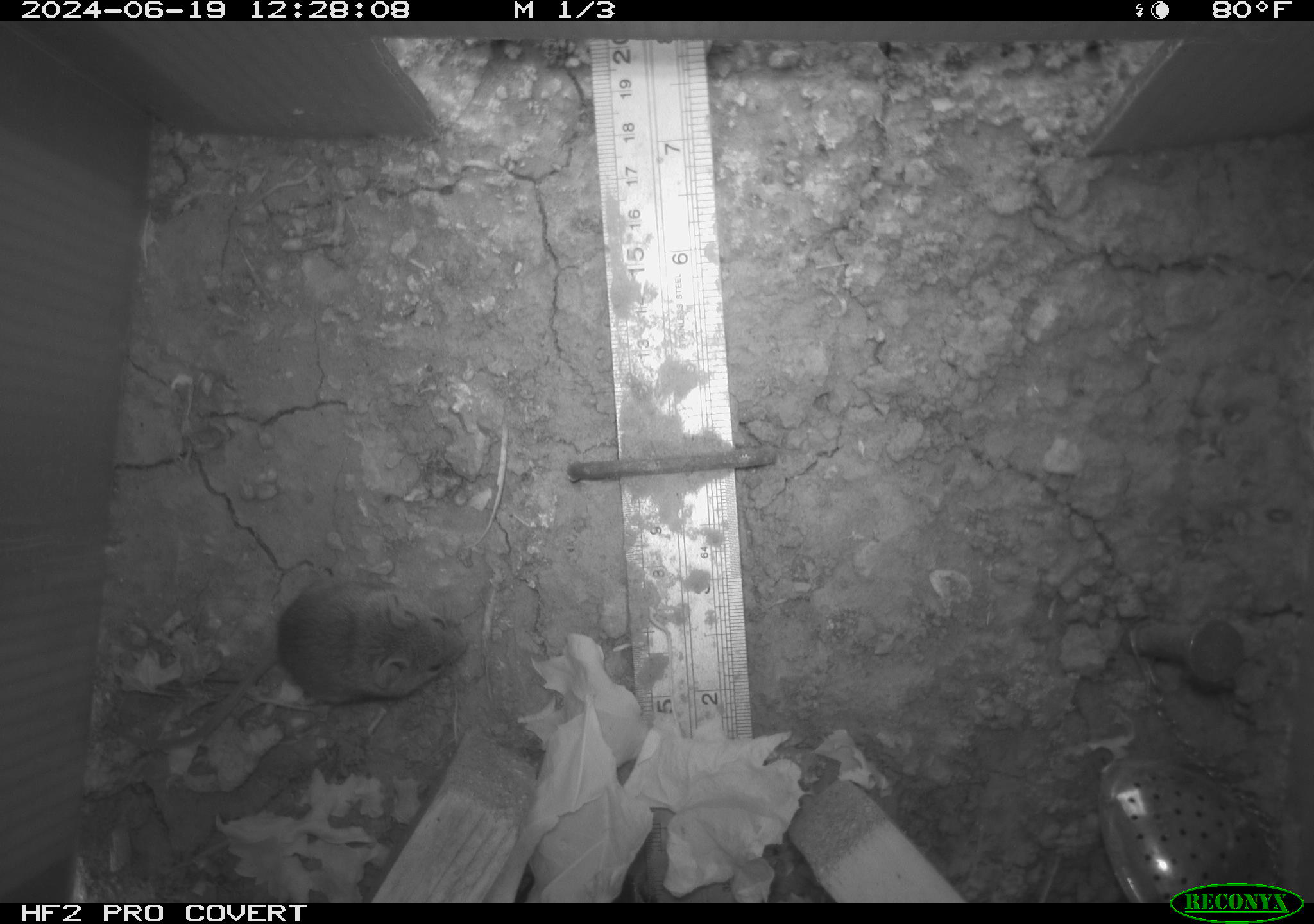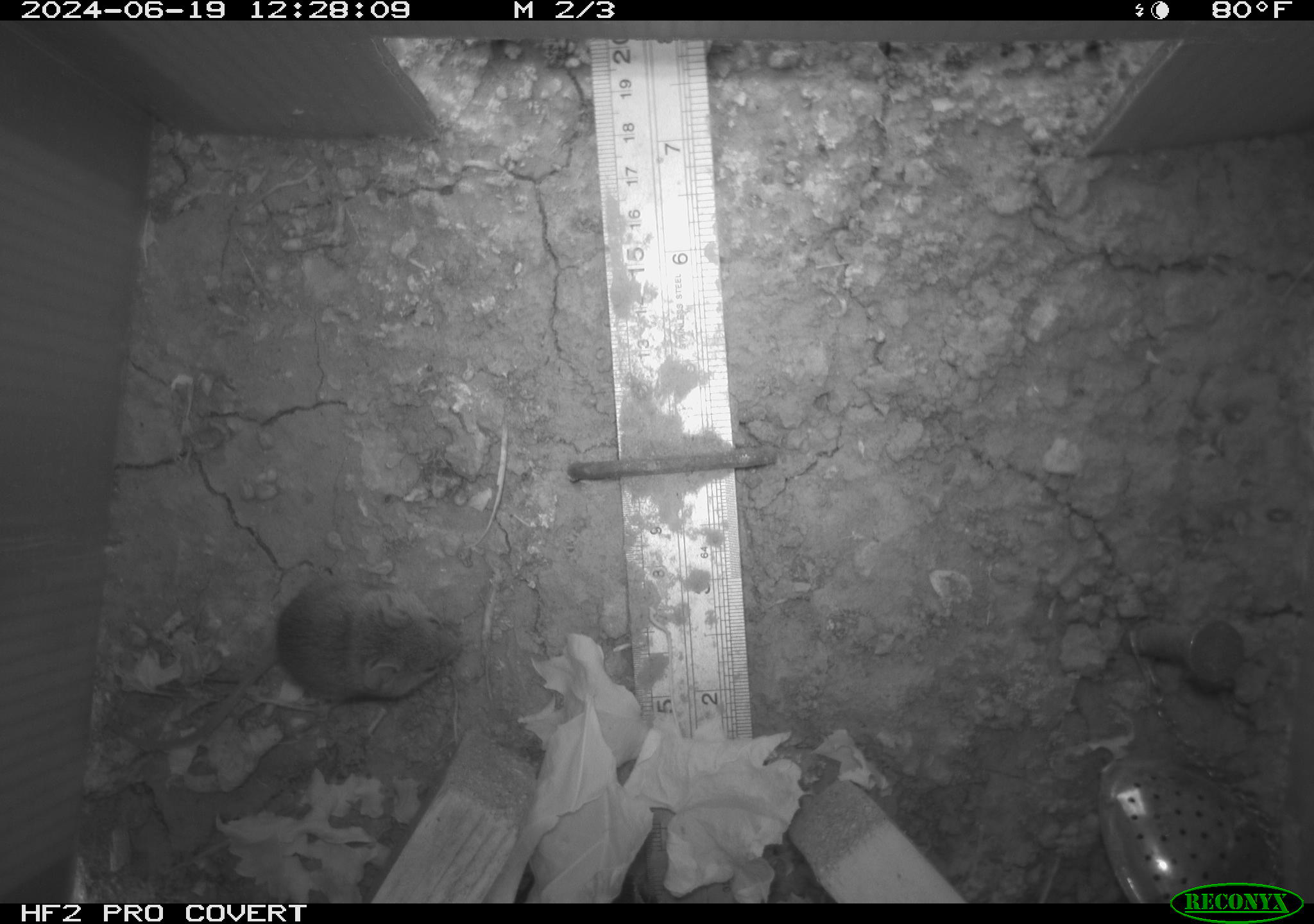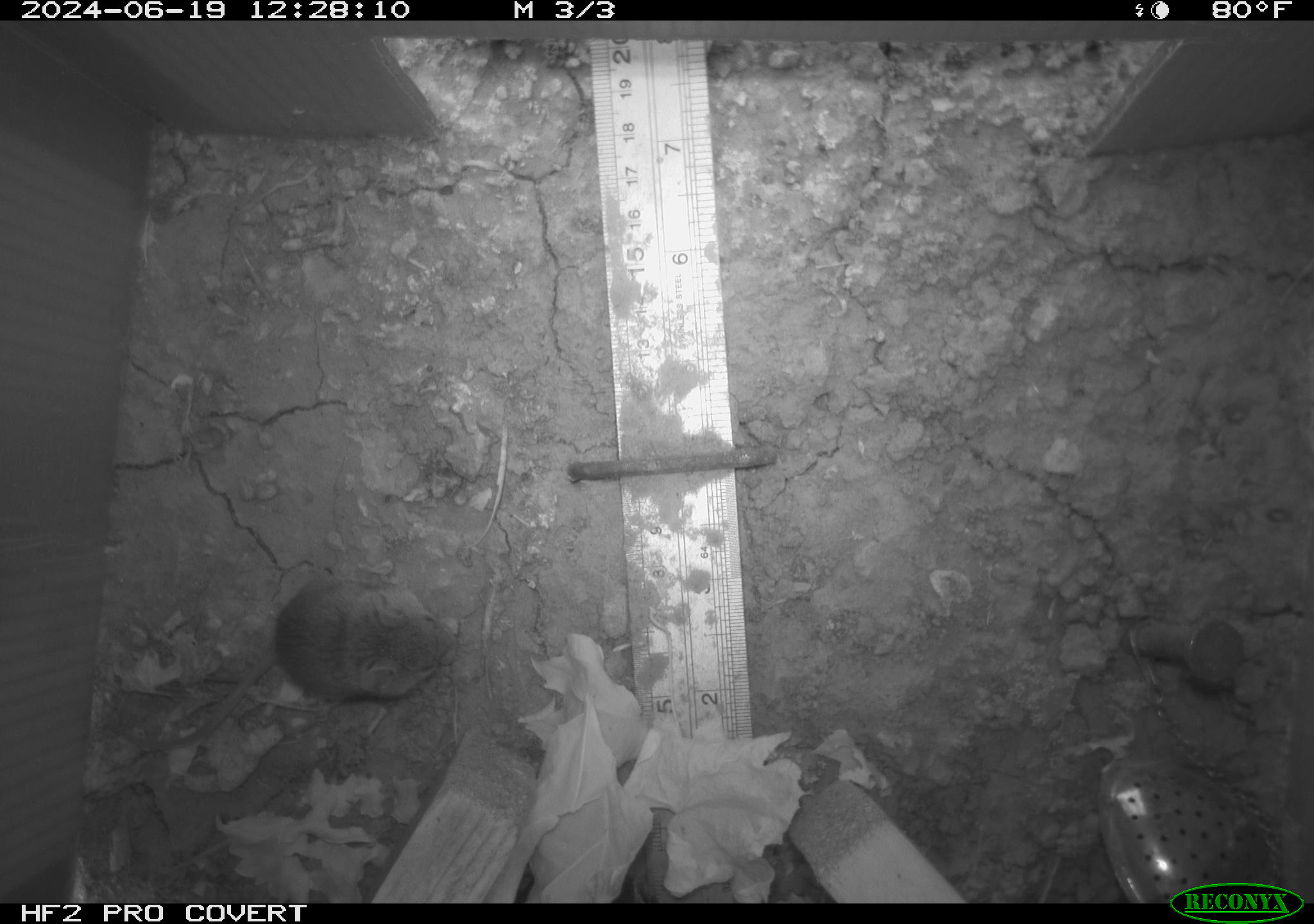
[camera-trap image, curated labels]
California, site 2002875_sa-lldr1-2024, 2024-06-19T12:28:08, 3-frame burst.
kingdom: Animalia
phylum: Chordata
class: Mammalia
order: Rodentia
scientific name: Rodentia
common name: mouse species